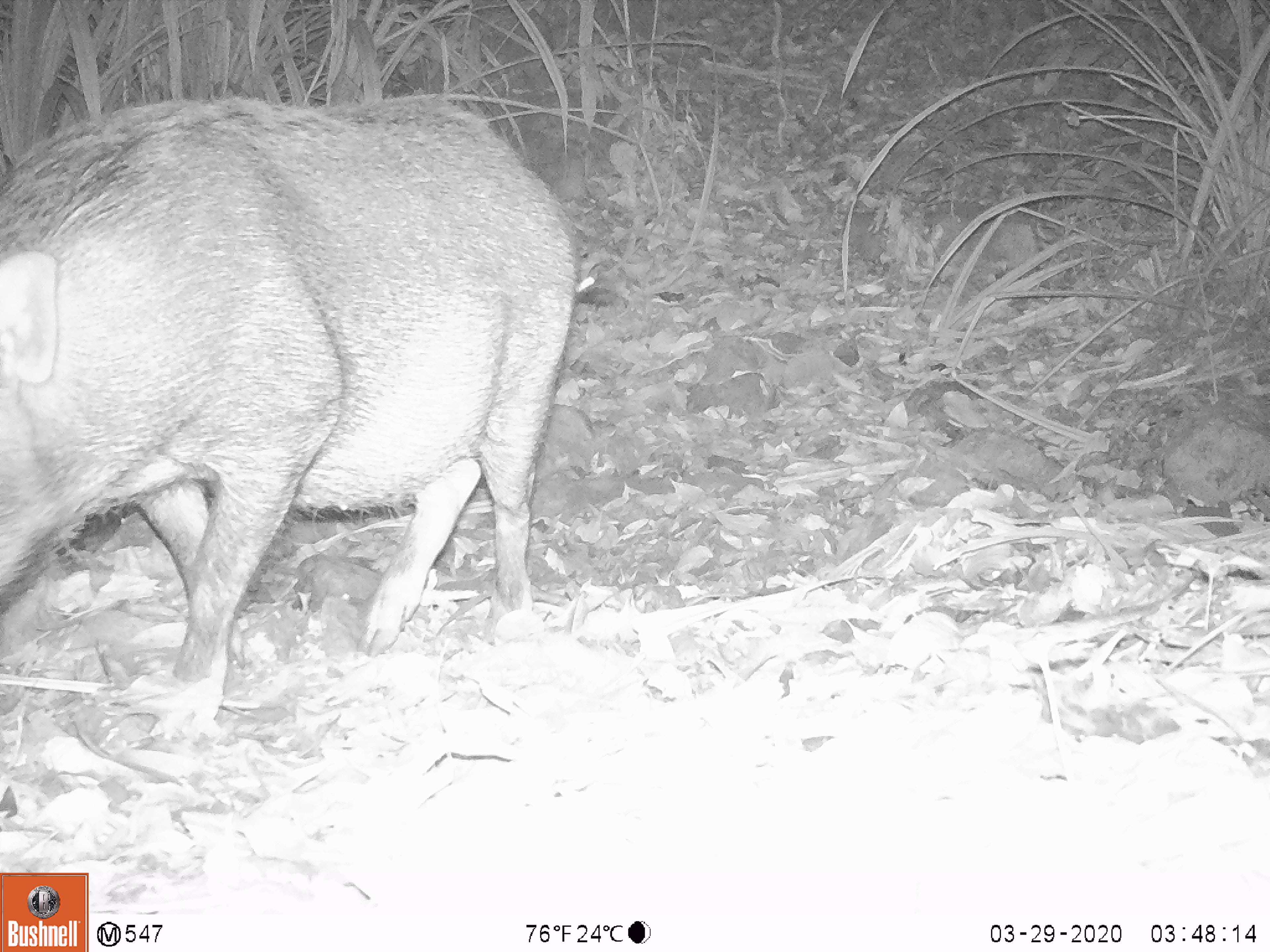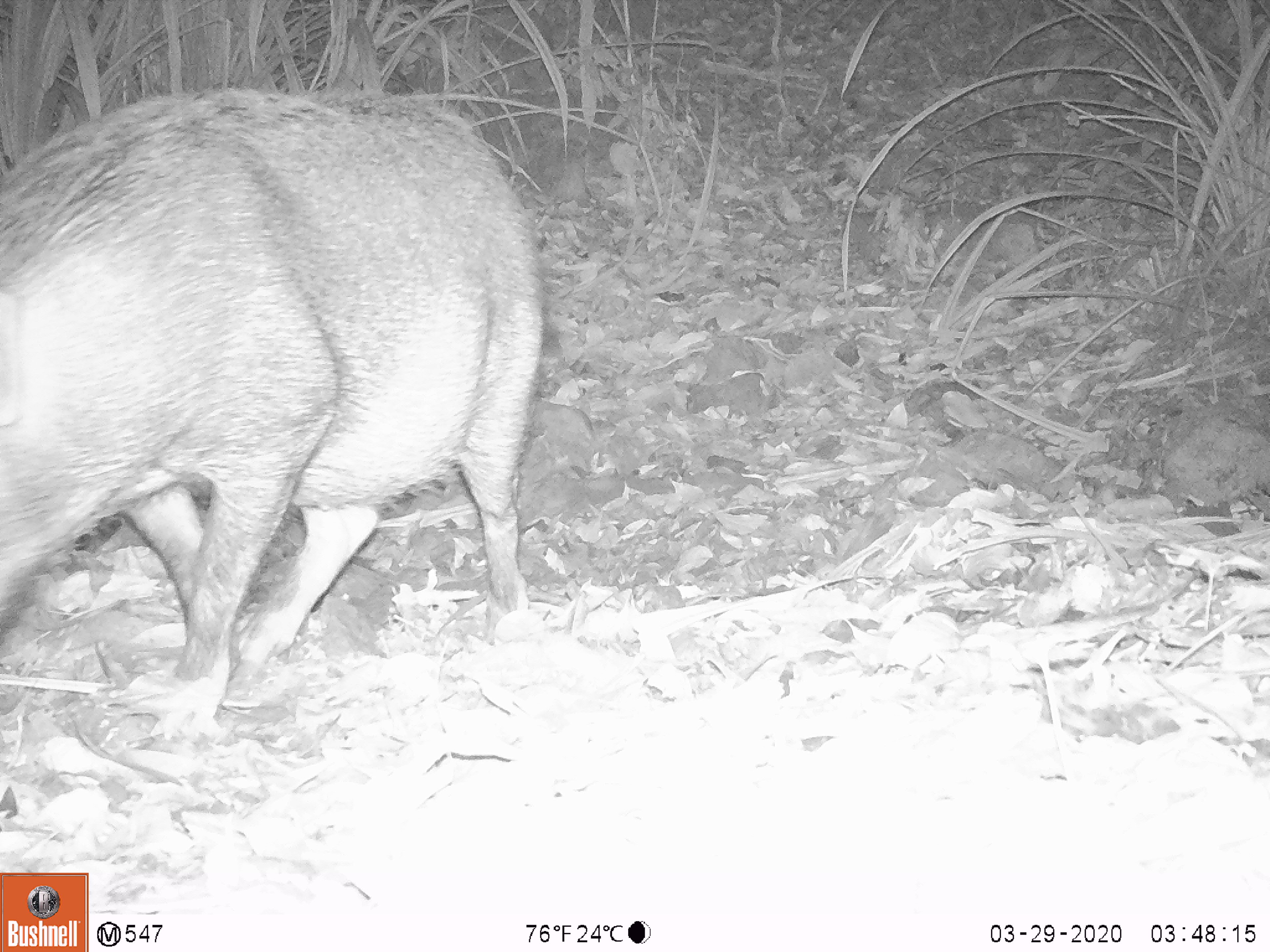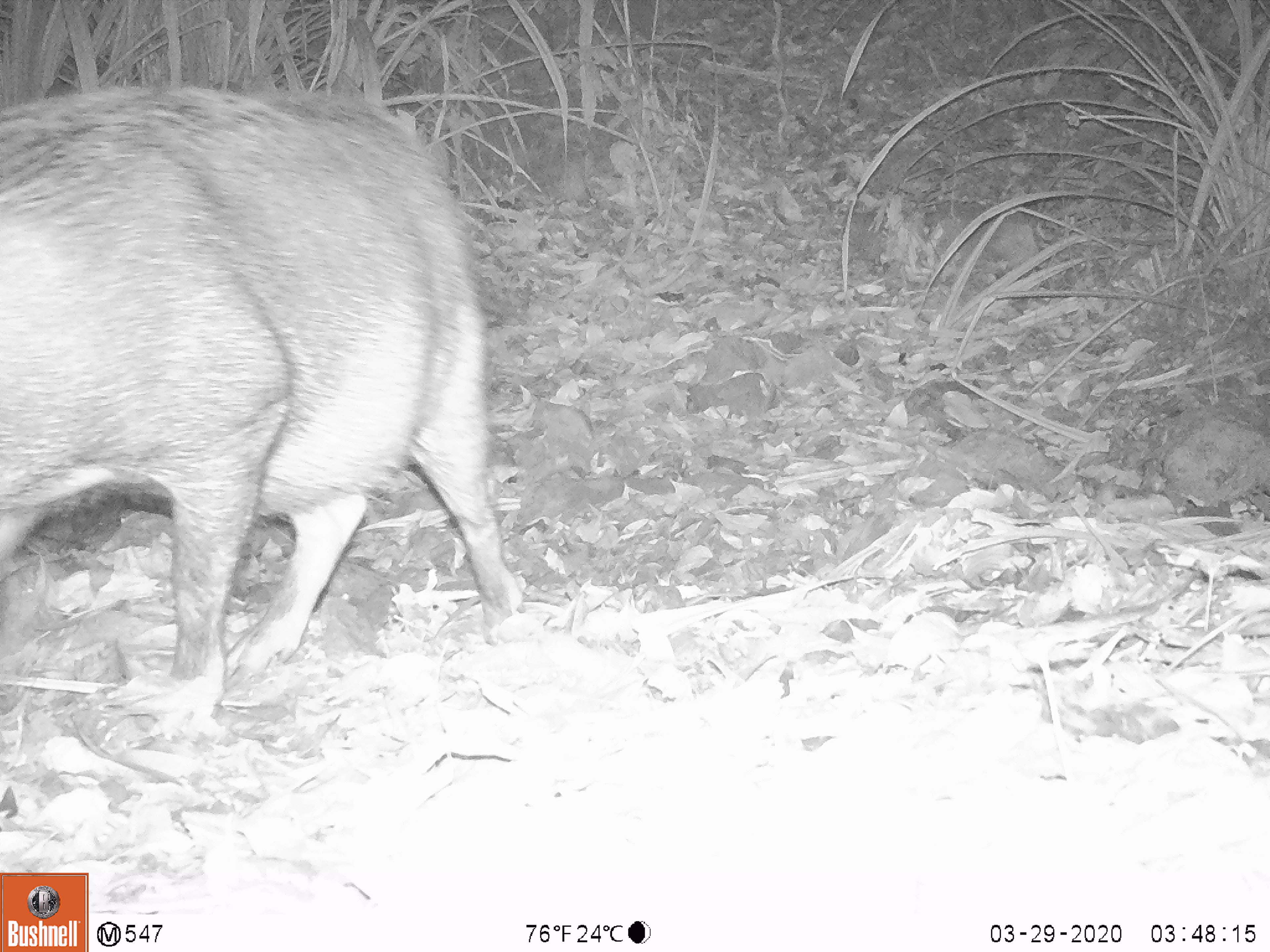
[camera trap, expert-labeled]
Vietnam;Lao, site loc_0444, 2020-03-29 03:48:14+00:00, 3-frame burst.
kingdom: Animalia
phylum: Chordata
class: Mammalia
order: Artiodactyla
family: Suidae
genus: Sus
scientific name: Sus scrofa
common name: eurasian wild pig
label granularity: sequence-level